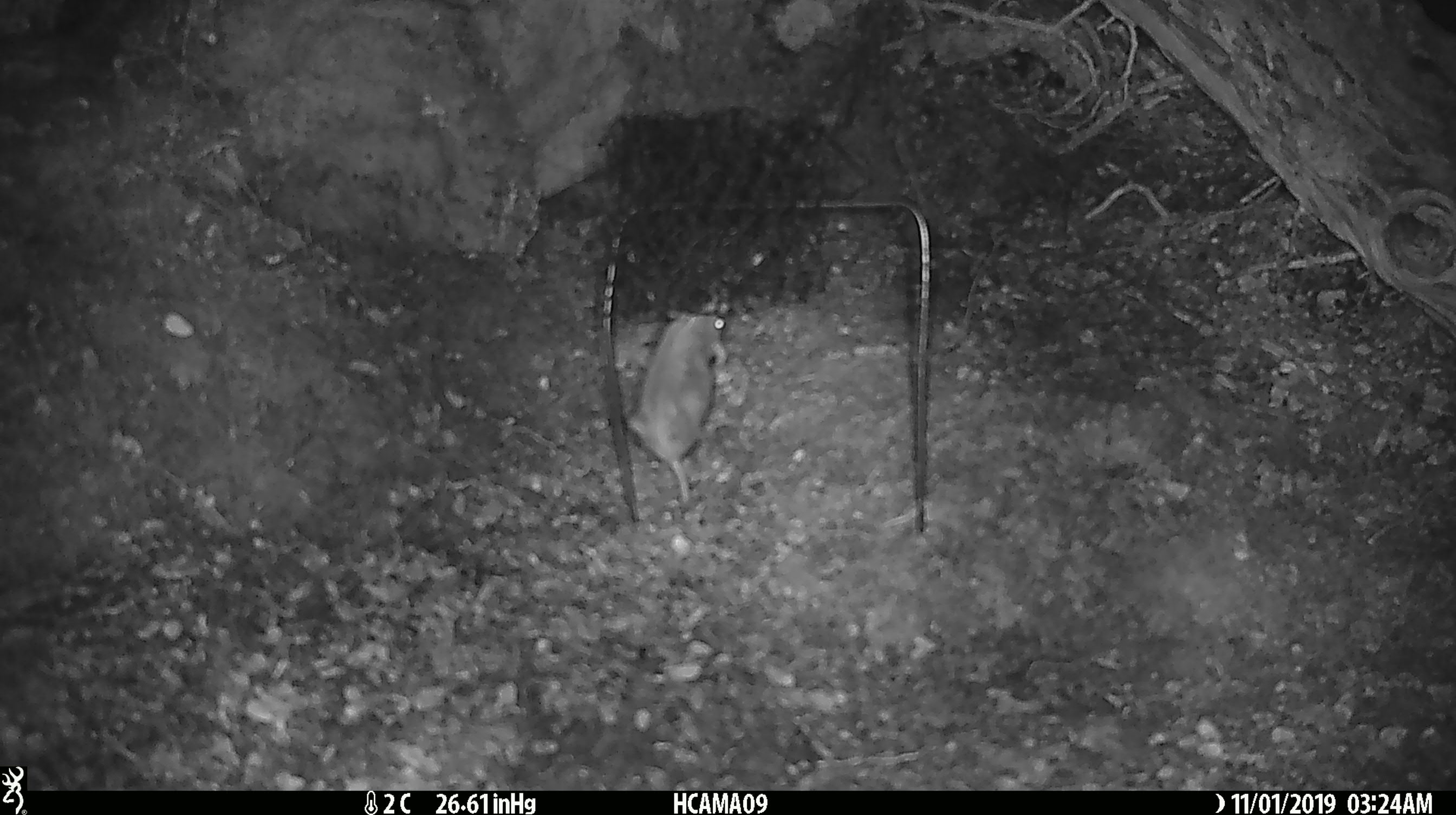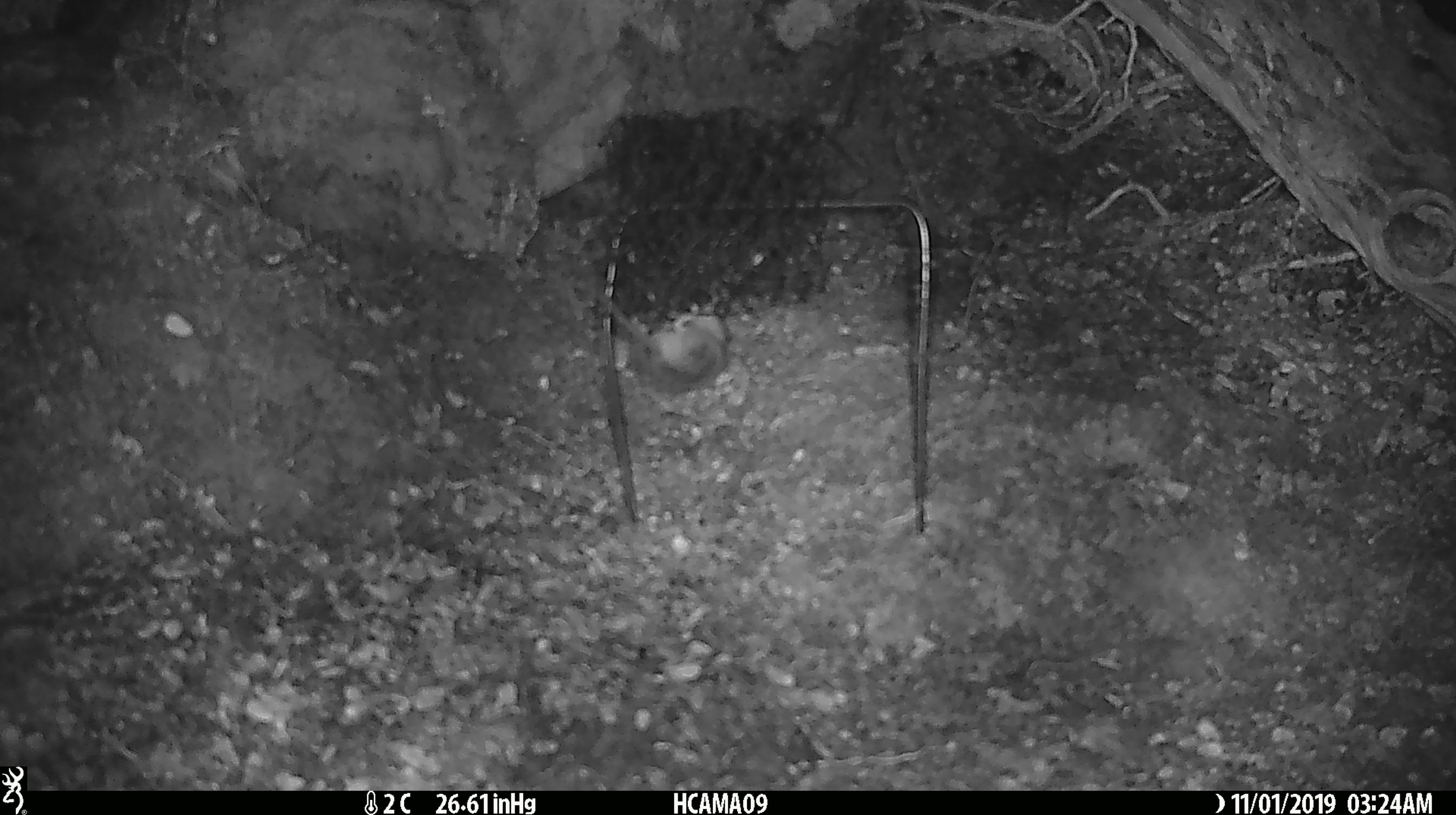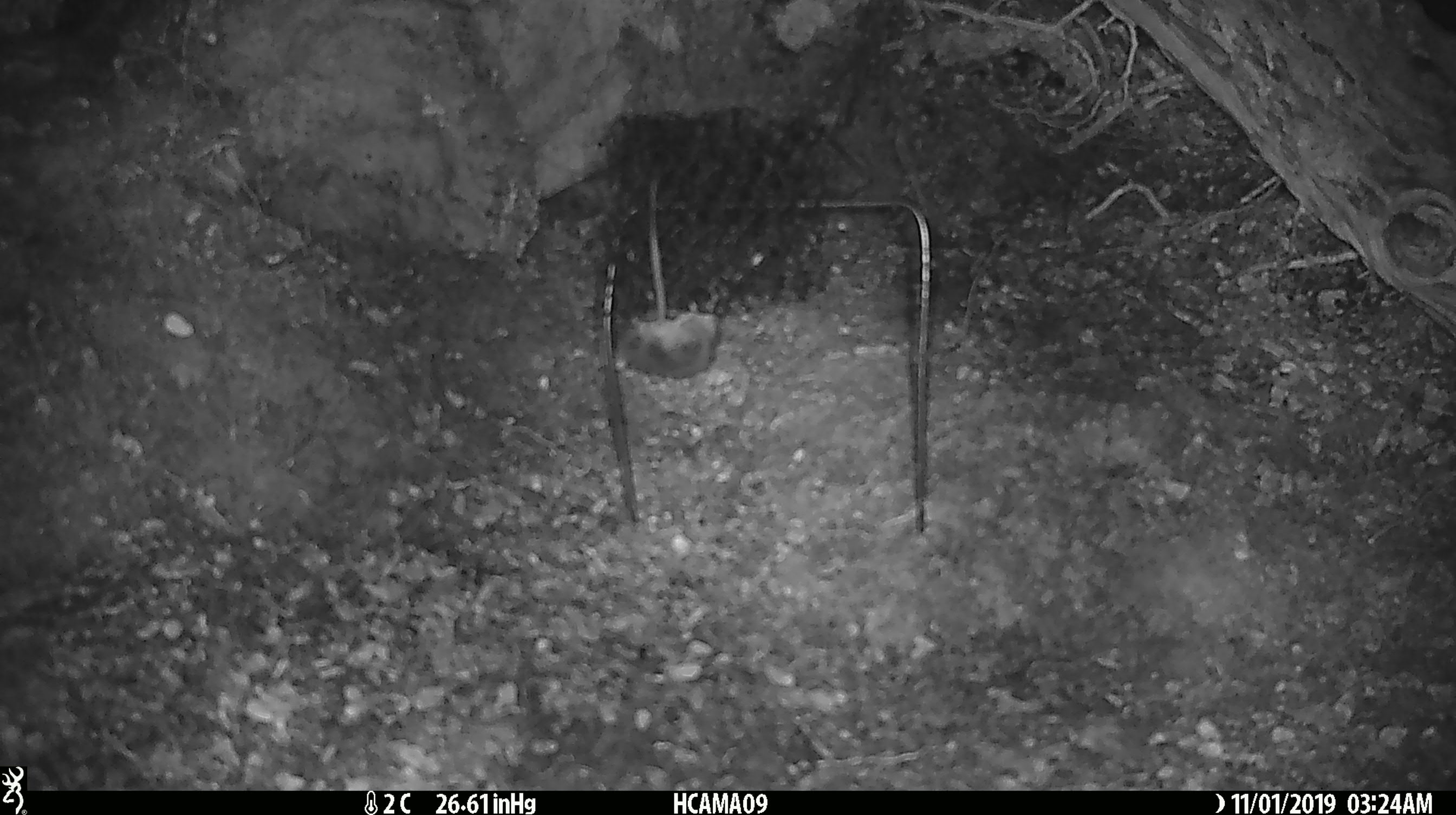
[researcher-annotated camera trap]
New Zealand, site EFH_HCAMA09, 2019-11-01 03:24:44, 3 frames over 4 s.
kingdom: Animalia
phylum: Chordata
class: Mammalia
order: Rodentia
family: Muridae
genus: Mus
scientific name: Mus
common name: mouse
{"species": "mouse (Mus)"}